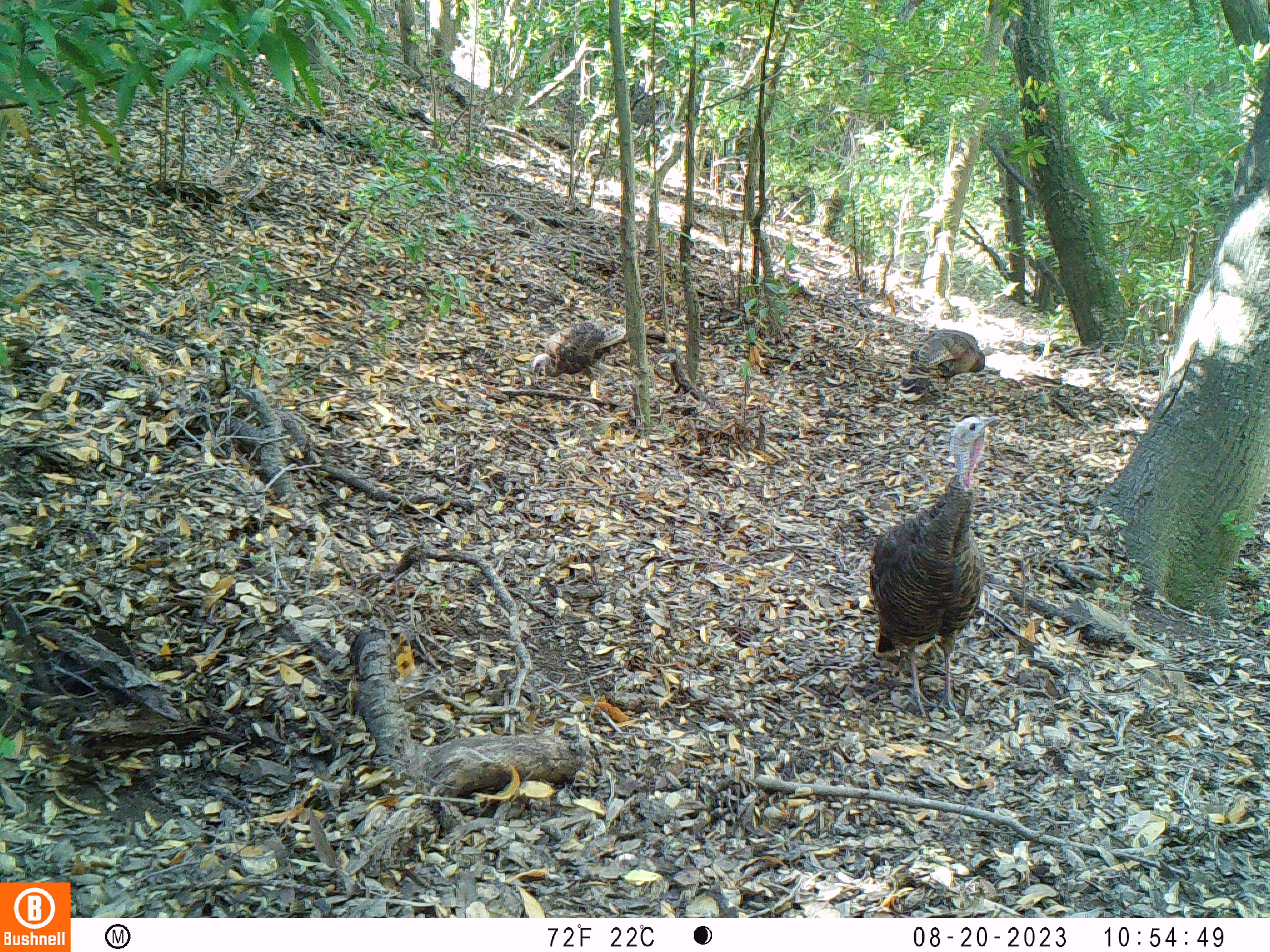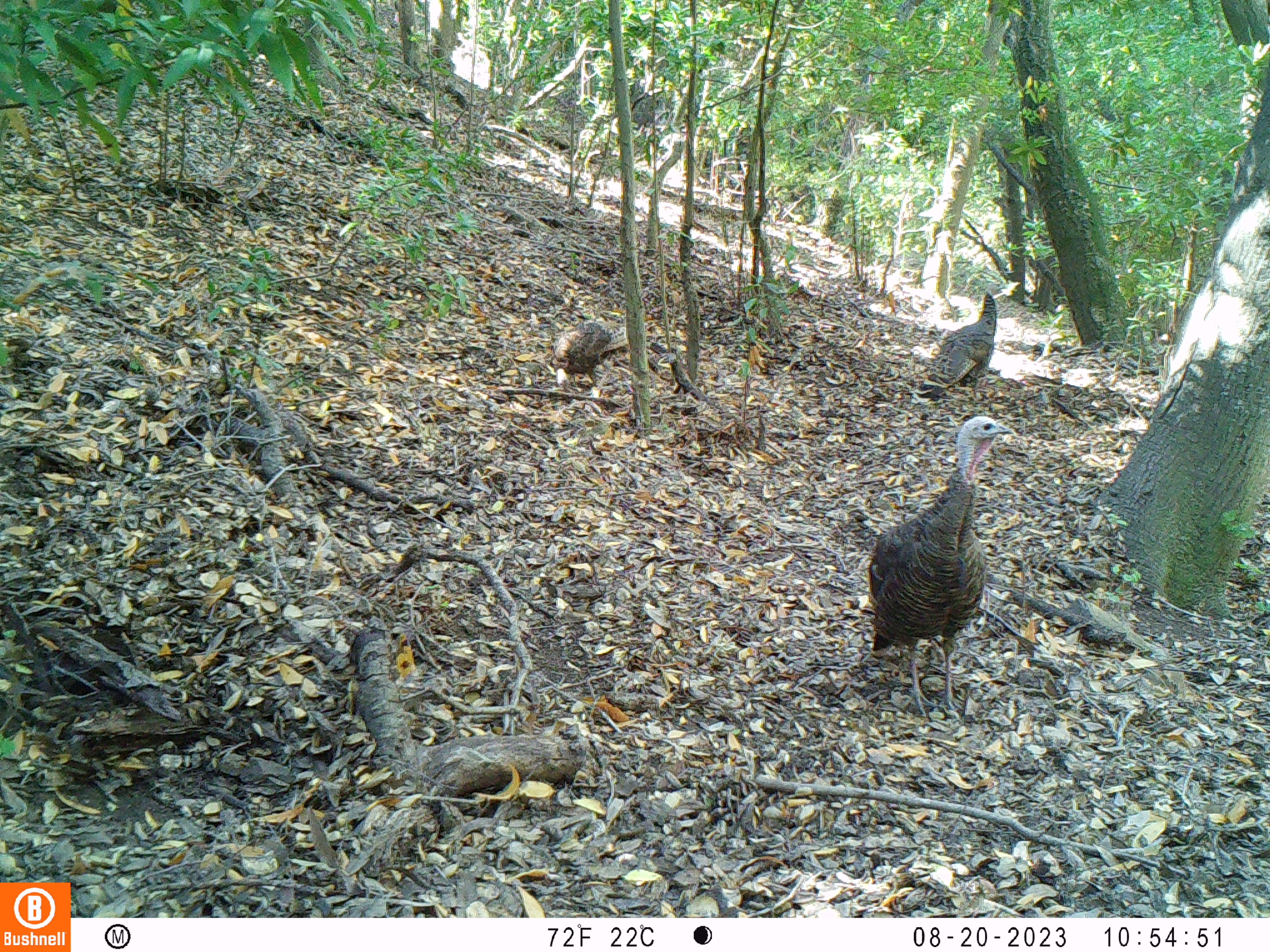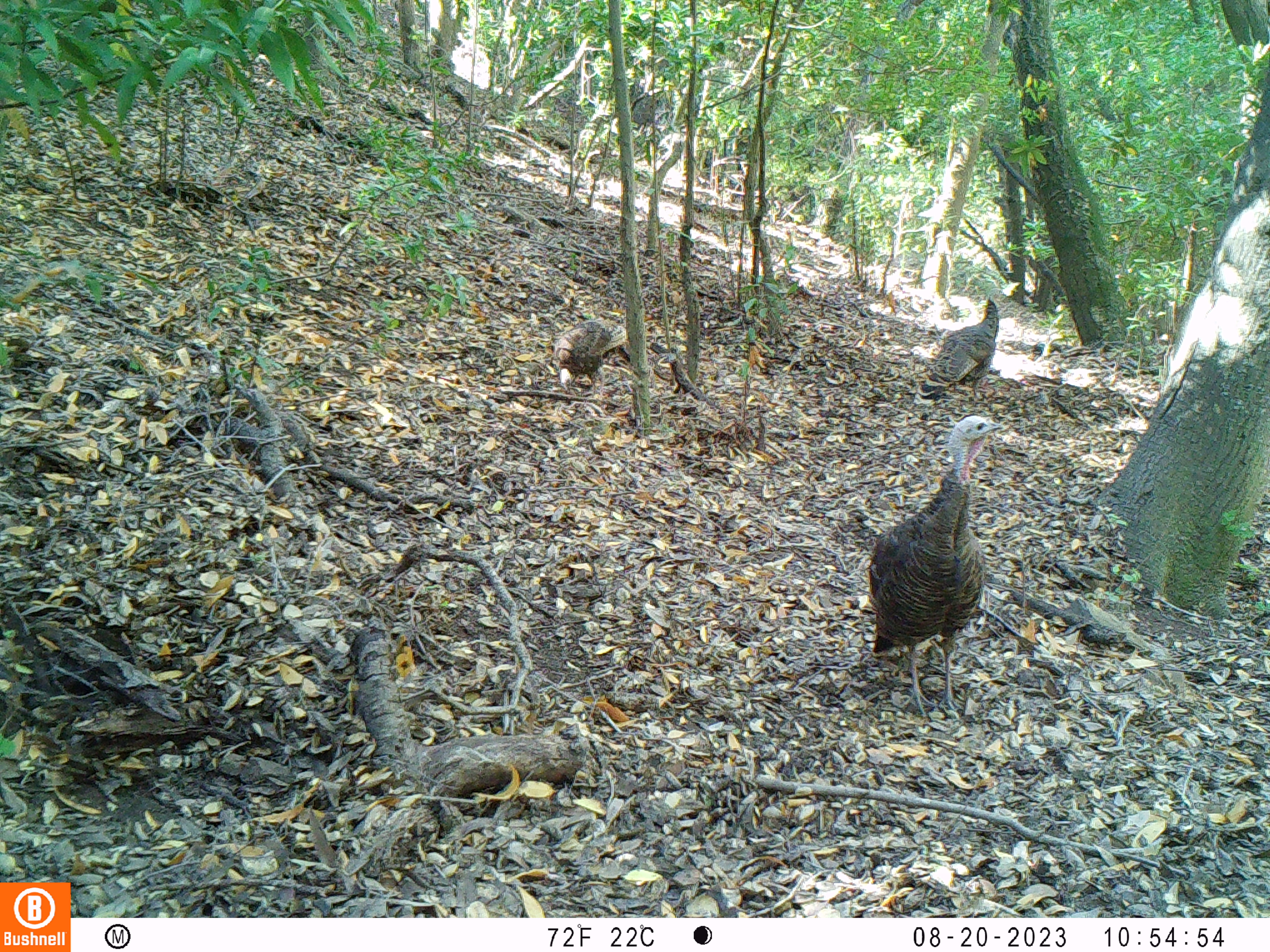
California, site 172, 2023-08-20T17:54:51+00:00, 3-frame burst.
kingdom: Animalia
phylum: Chordata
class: Aves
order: Galliformes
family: Phasianidae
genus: Meleagris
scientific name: Meleagris gallopavo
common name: turkey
Turkey (Meleagris gallopavo).